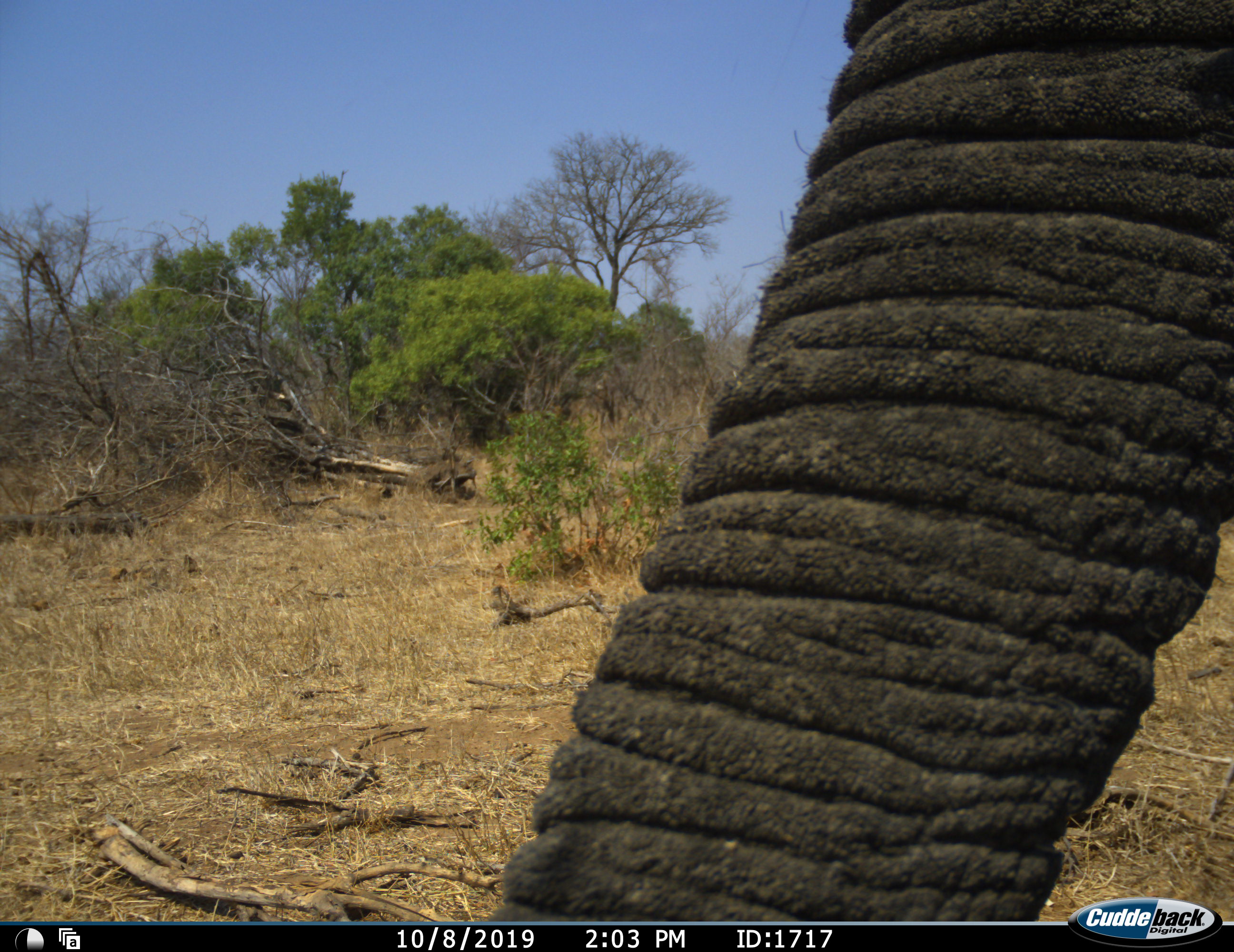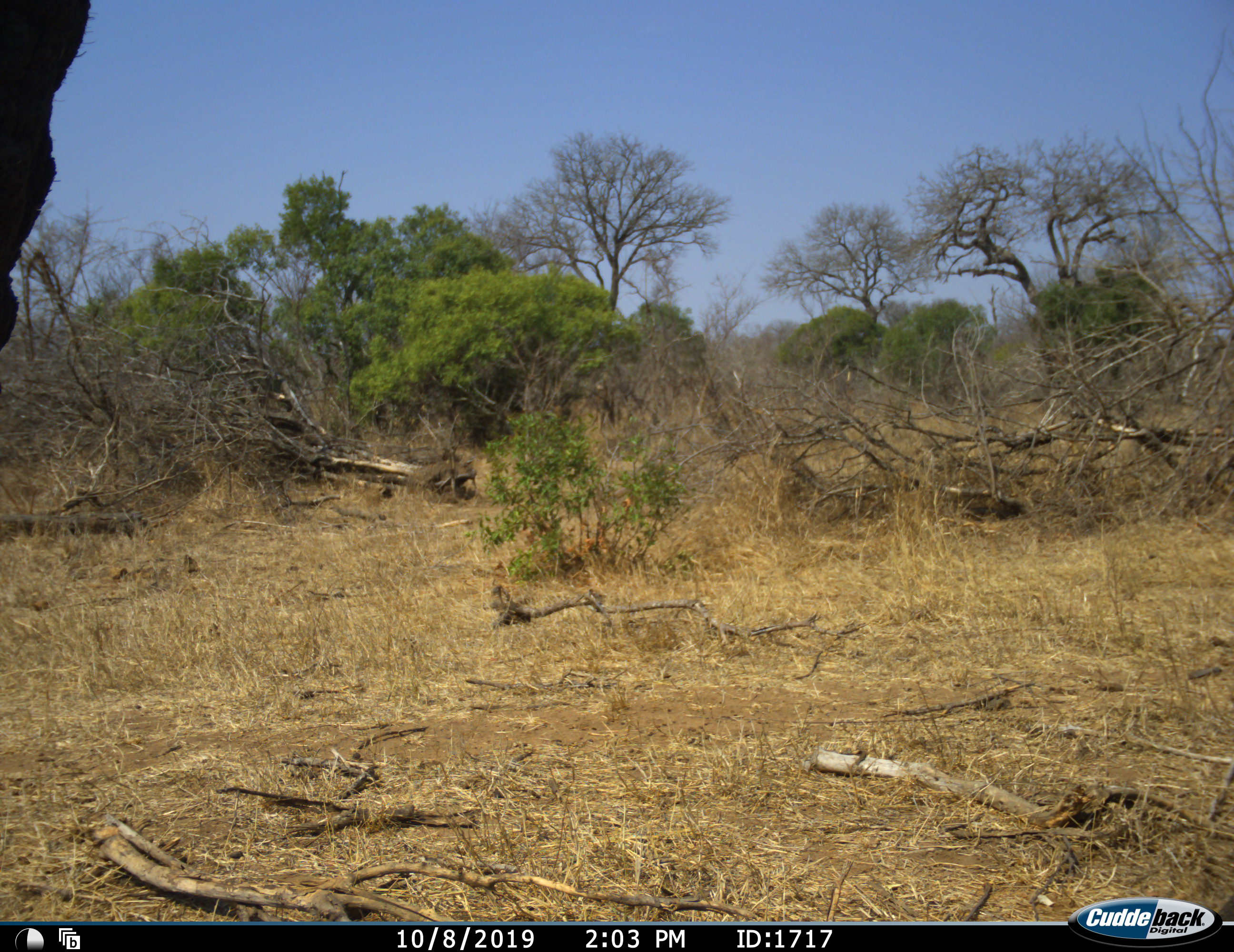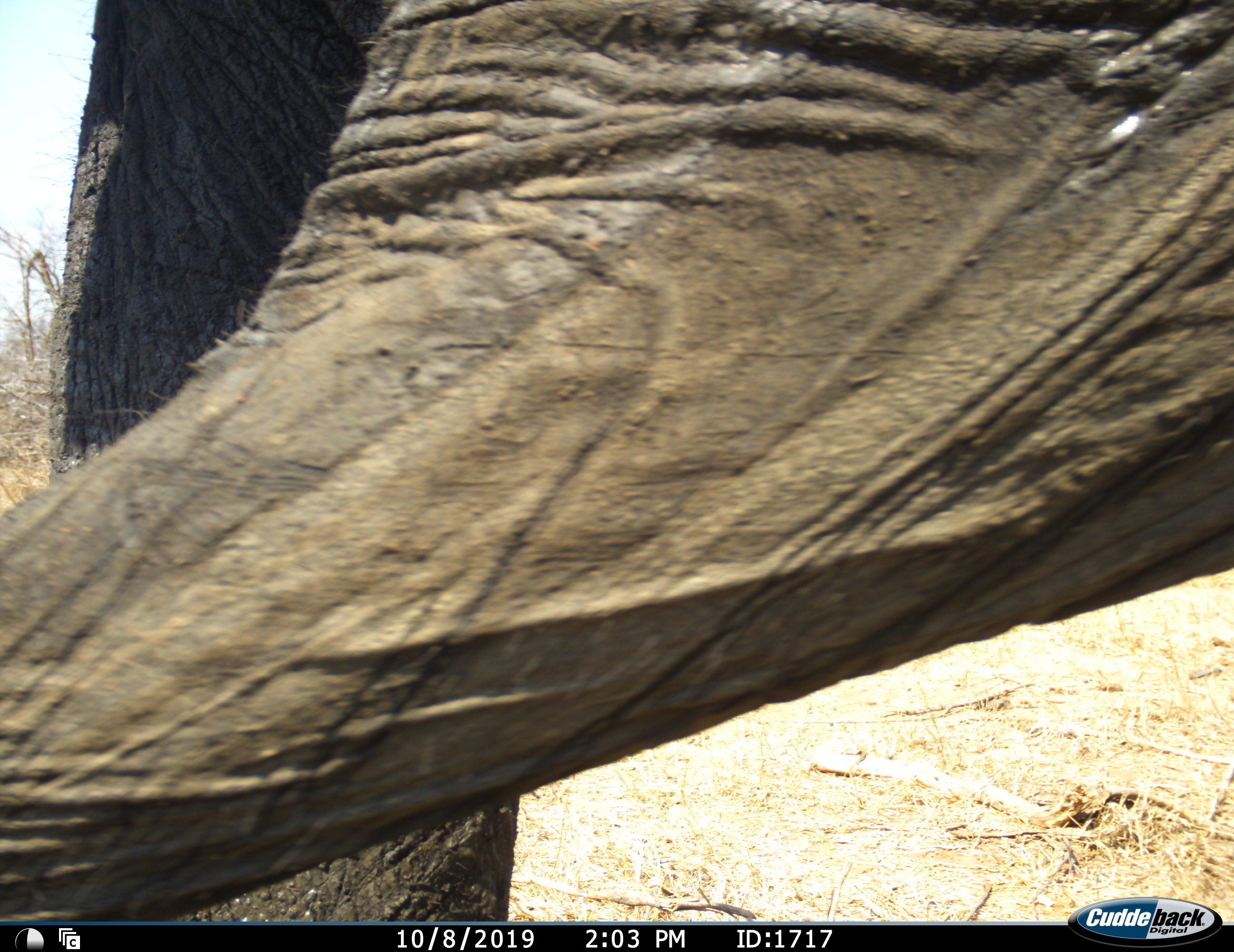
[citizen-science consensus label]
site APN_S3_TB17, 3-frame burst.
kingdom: Animalia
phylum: Chordata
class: Mammalia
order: Proboscidea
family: Elephantidae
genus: Loxodonta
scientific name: Loxodonta africana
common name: african bush elephant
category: elephant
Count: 1.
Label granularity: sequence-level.